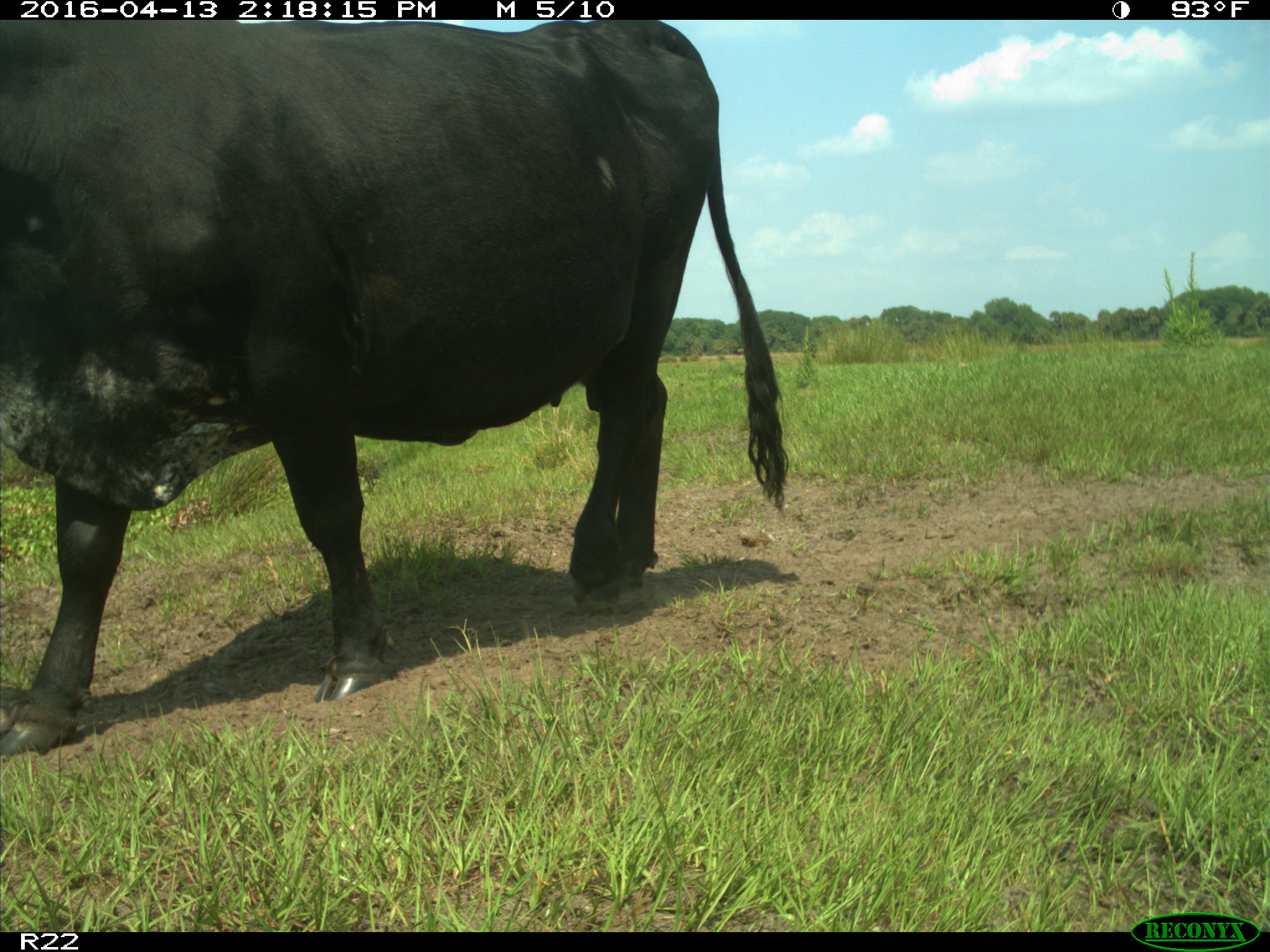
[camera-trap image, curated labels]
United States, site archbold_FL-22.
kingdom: Animalia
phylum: Chordata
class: Mammalia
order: Artiodactyla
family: Bovidae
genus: Bos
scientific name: Bos taurus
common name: domestic cow